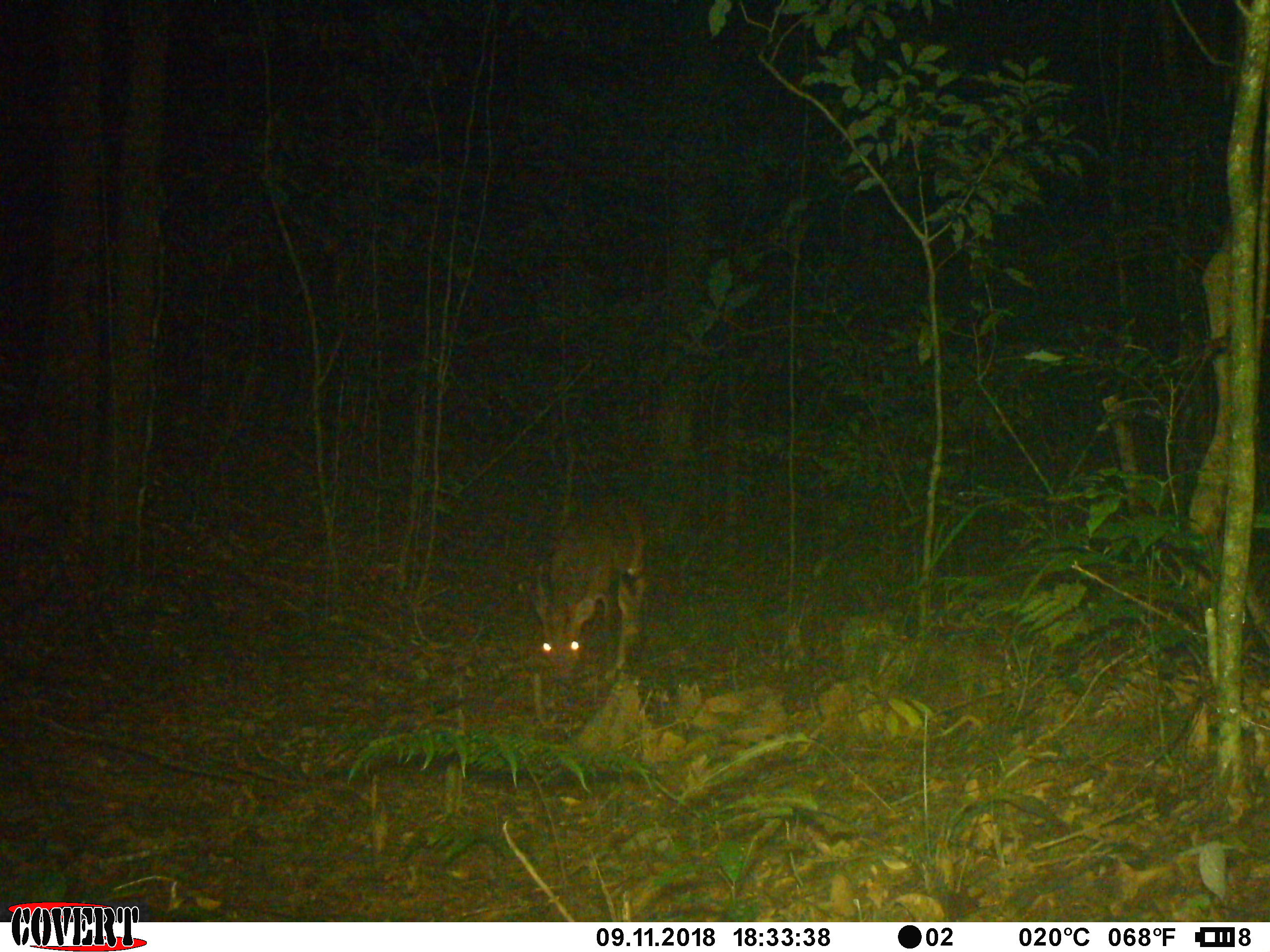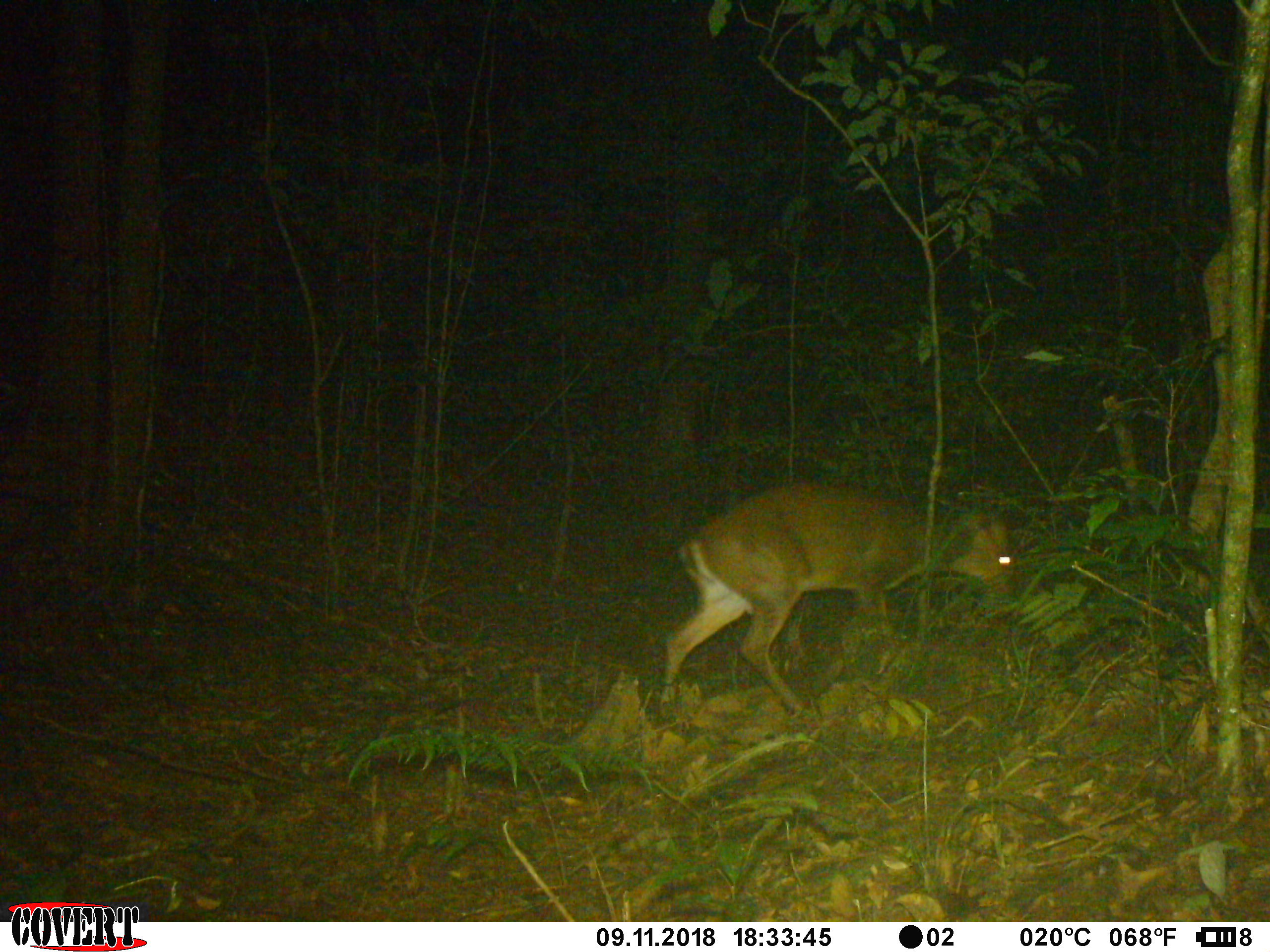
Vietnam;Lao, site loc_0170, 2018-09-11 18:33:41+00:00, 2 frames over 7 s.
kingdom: Animalia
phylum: Chordata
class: Mammalia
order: Artiodactyla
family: Cervidae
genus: Muntiacus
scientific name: Muntiacus vuquangensis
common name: large-antlered muntjac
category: large antlered muntjac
Large antlered muntjac (large-antlered muntjac) (Muntiacus vuquangensis). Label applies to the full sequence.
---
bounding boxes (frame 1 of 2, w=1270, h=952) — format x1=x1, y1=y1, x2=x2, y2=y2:
large antlered muntjac: x1=522, y1=494, x2=647, y2=684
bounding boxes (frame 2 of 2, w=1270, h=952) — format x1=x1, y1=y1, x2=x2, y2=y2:
large antlered muntjac: x1=659, y1=484, x2=1017, y2=715